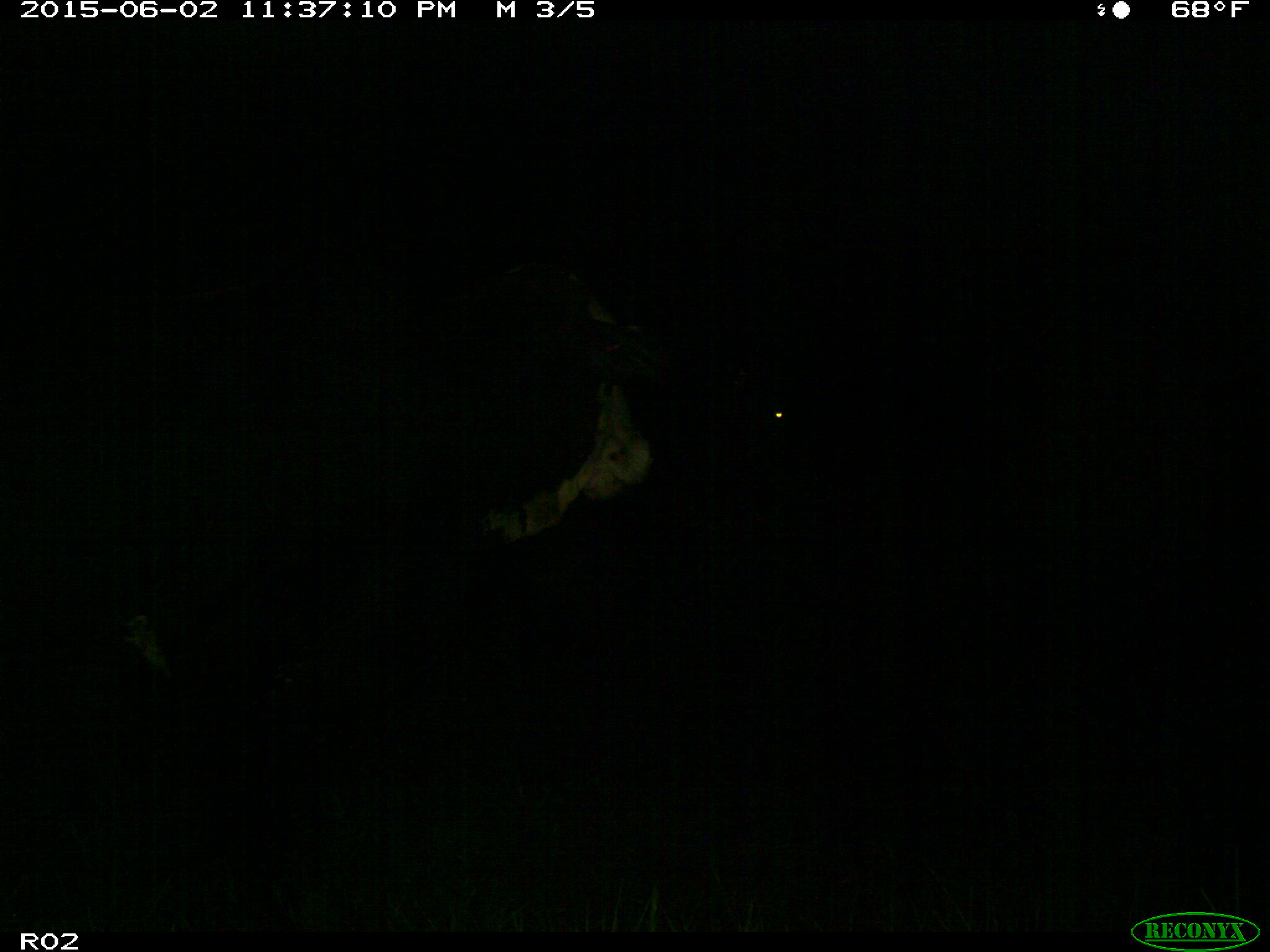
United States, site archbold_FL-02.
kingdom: Animalia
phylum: Chordata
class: Mammalia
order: Artiodactyla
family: Bovidae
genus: Bos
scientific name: Bos taurus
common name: domestic cow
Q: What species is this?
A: Bos taurus (domestic cow).